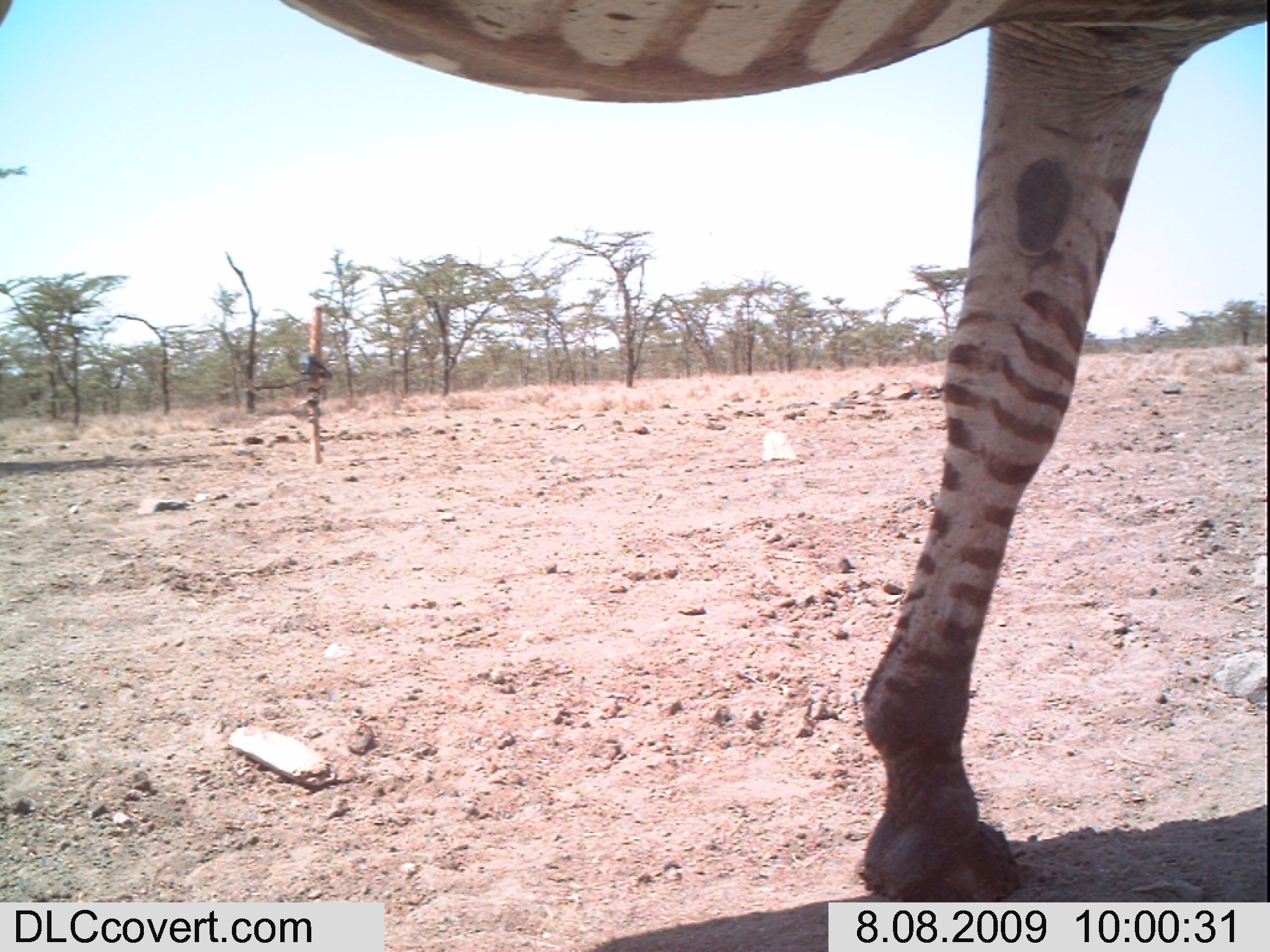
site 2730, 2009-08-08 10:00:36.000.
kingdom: Animalia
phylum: Chordata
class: Mammalia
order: Perissodactyla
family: Equidae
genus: Equus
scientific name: Equus quagga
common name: plains zebra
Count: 1.